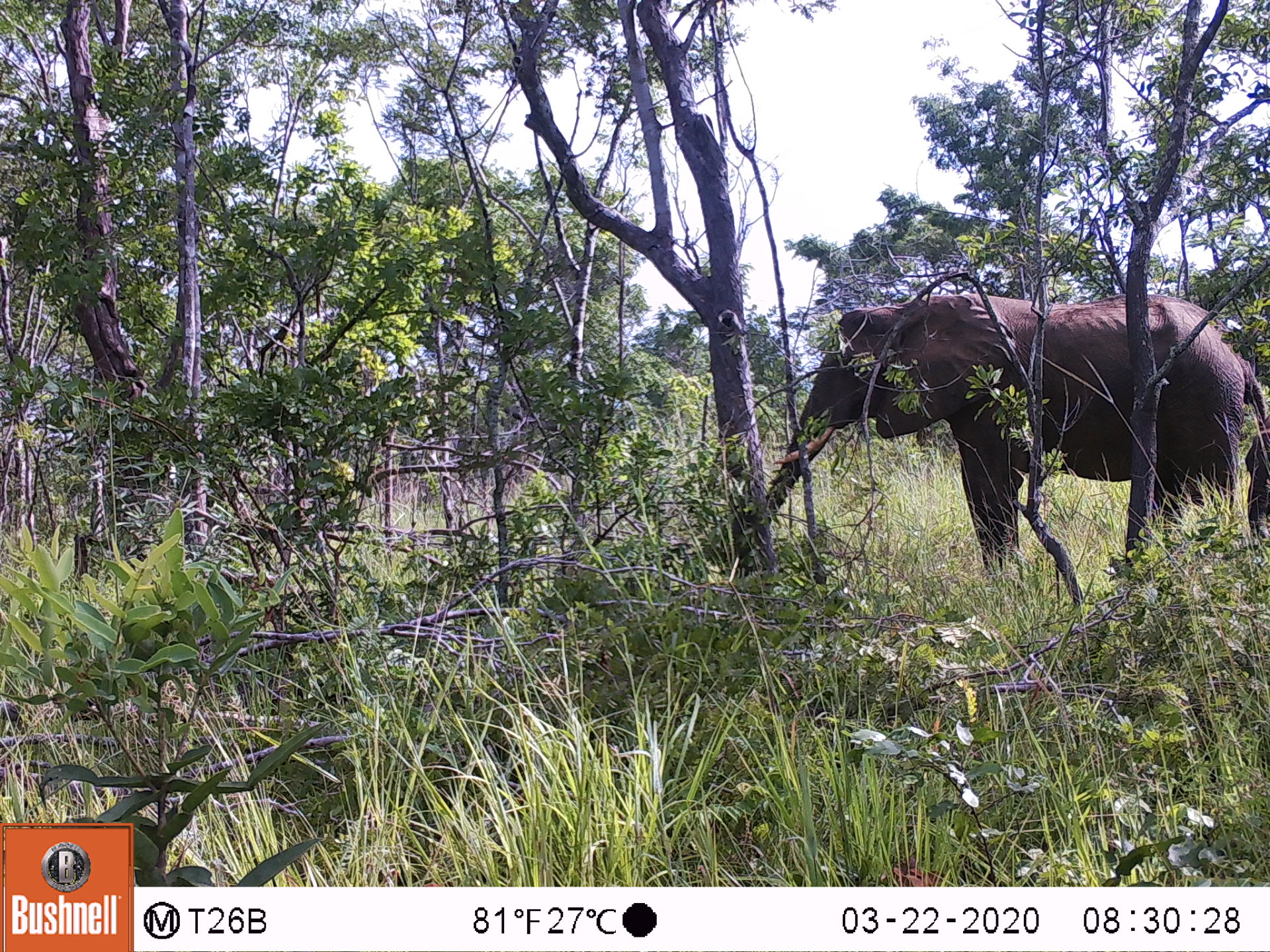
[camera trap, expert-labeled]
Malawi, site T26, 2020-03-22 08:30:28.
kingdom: Animalia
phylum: Chordata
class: Mammalia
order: Proboscidea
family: Elephantidae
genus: Loxodonta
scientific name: Loxodonta africana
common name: african savanna elephant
African savanna elephant (Loxodonta africana), count 1.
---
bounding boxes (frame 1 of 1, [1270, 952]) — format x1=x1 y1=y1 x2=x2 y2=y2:
african savanna elephant: x1=741 y1=270 x2=1269 y2=601